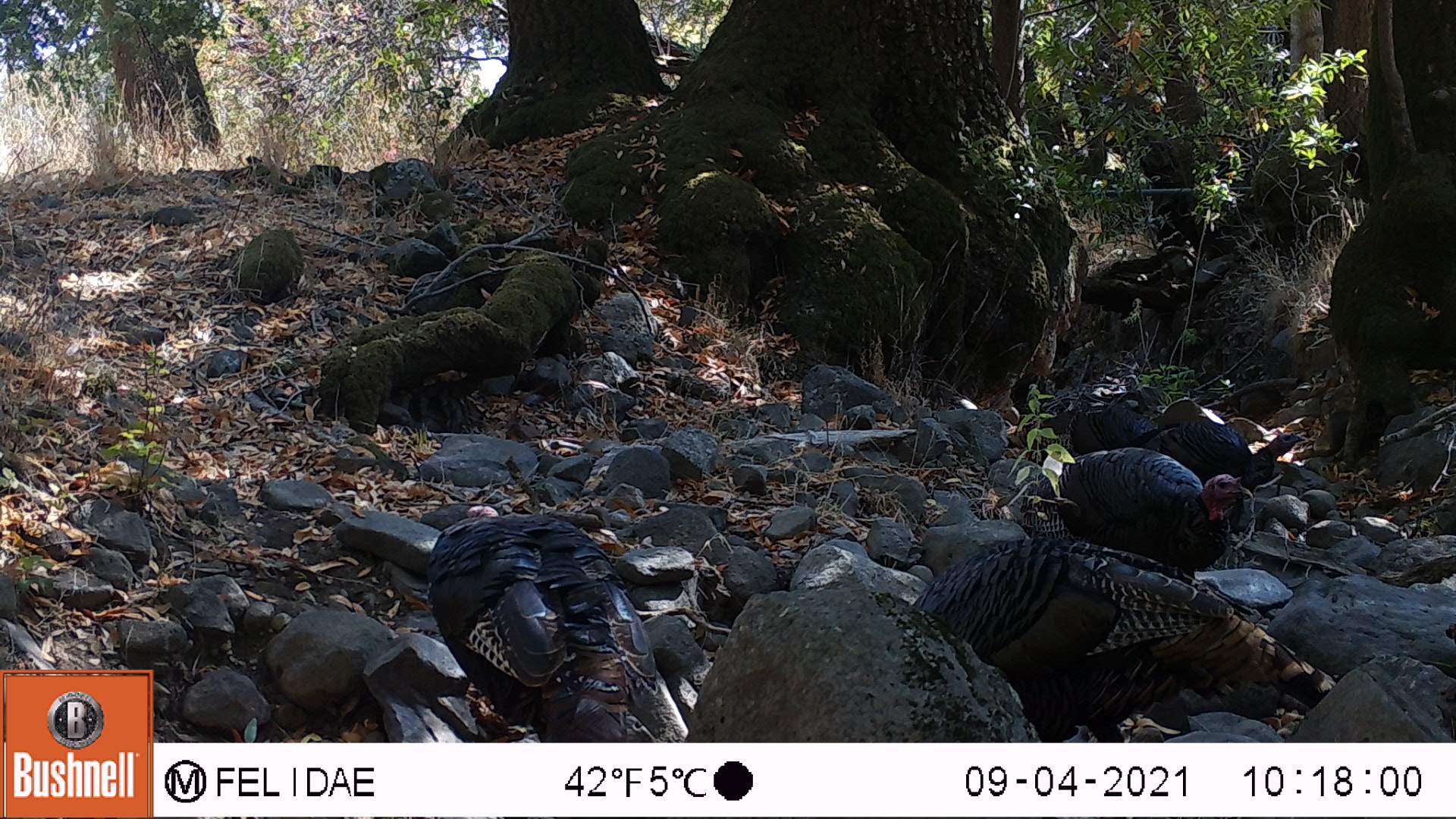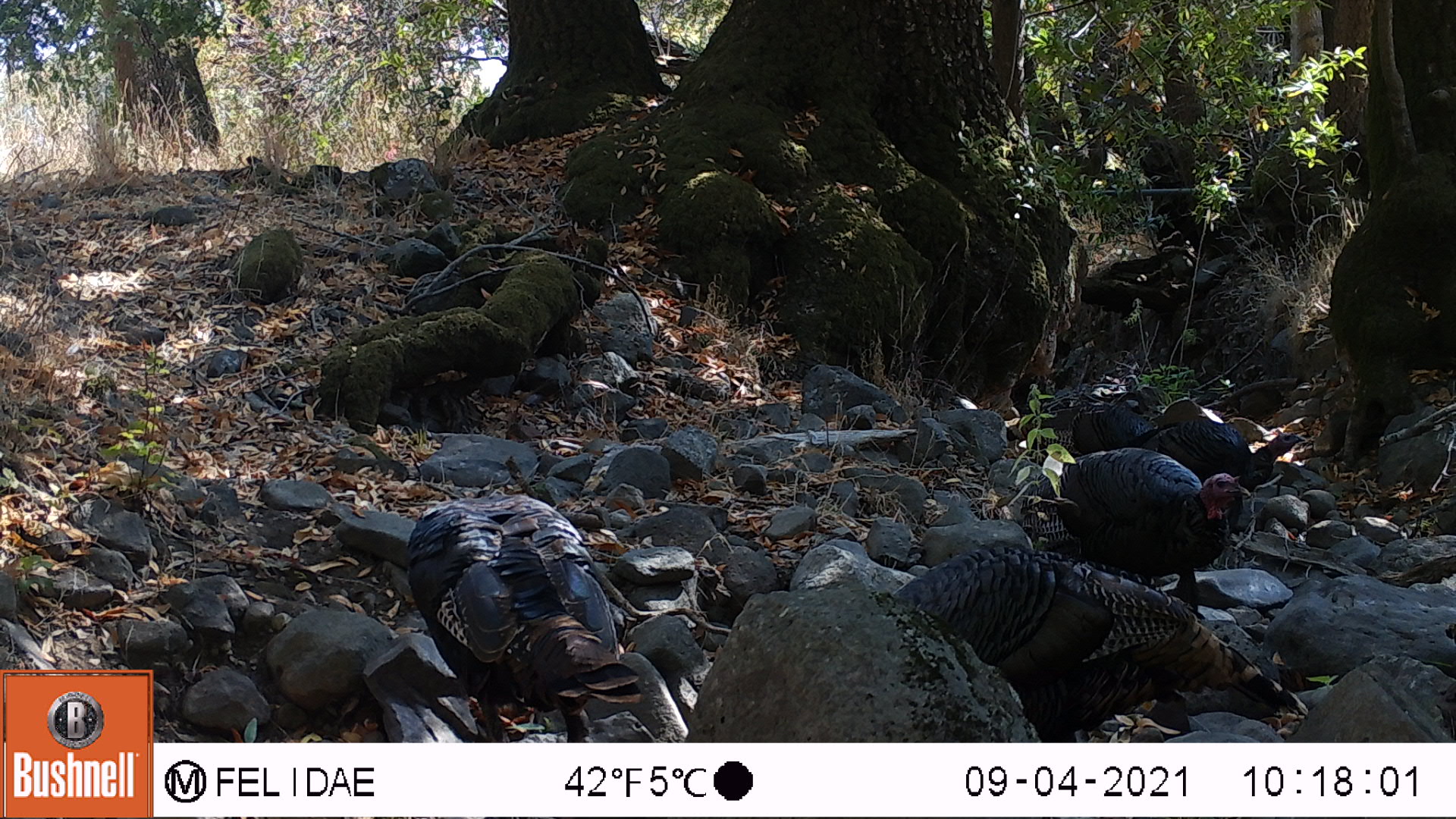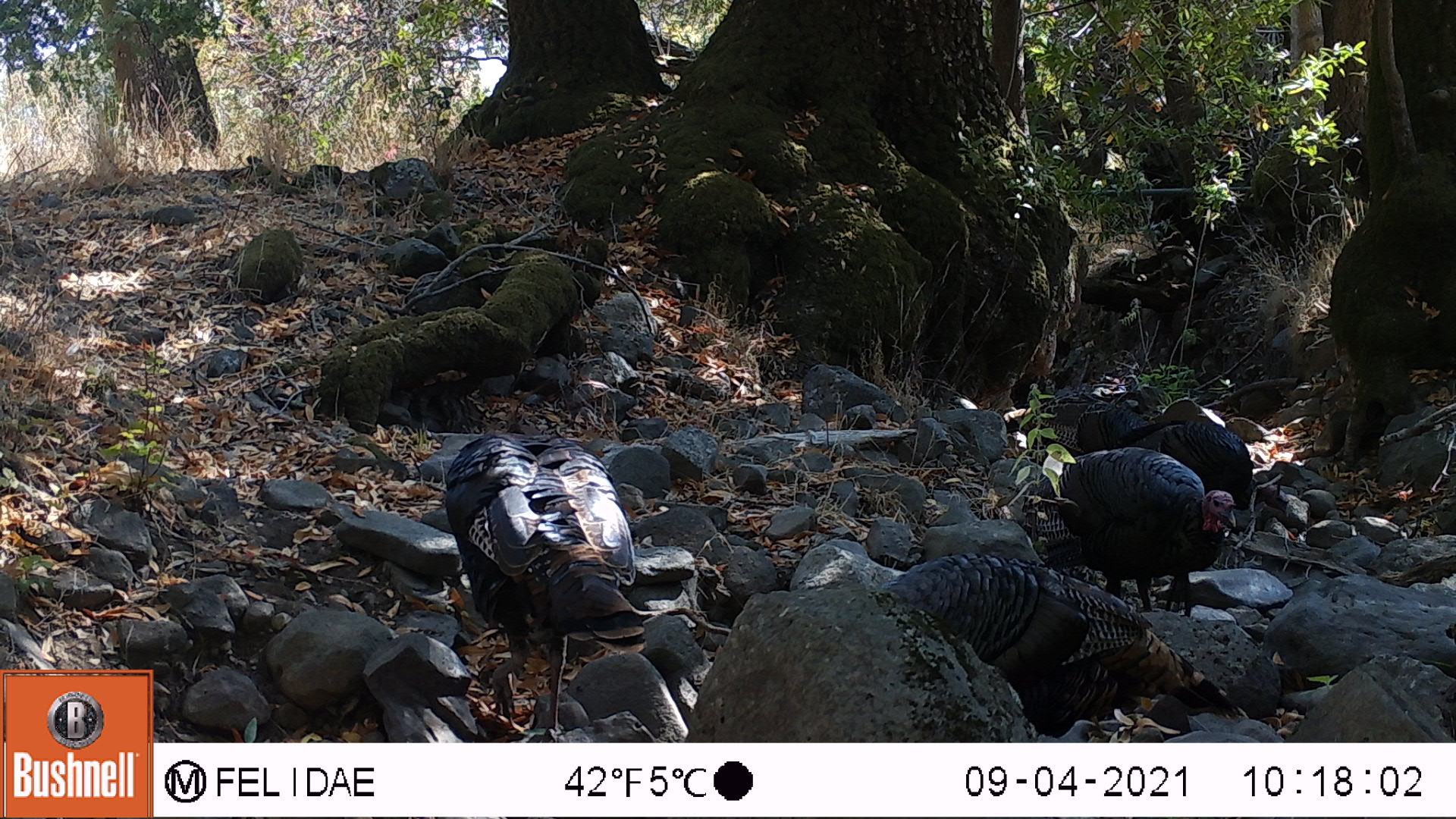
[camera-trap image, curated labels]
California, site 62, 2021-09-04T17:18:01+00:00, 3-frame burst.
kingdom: Animalia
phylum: Chordata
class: Aves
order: Galliformes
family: Phasianidae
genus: Meleagris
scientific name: Meleagris gallopavo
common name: turkey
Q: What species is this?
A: Turkey (Meleagris gallopavo).